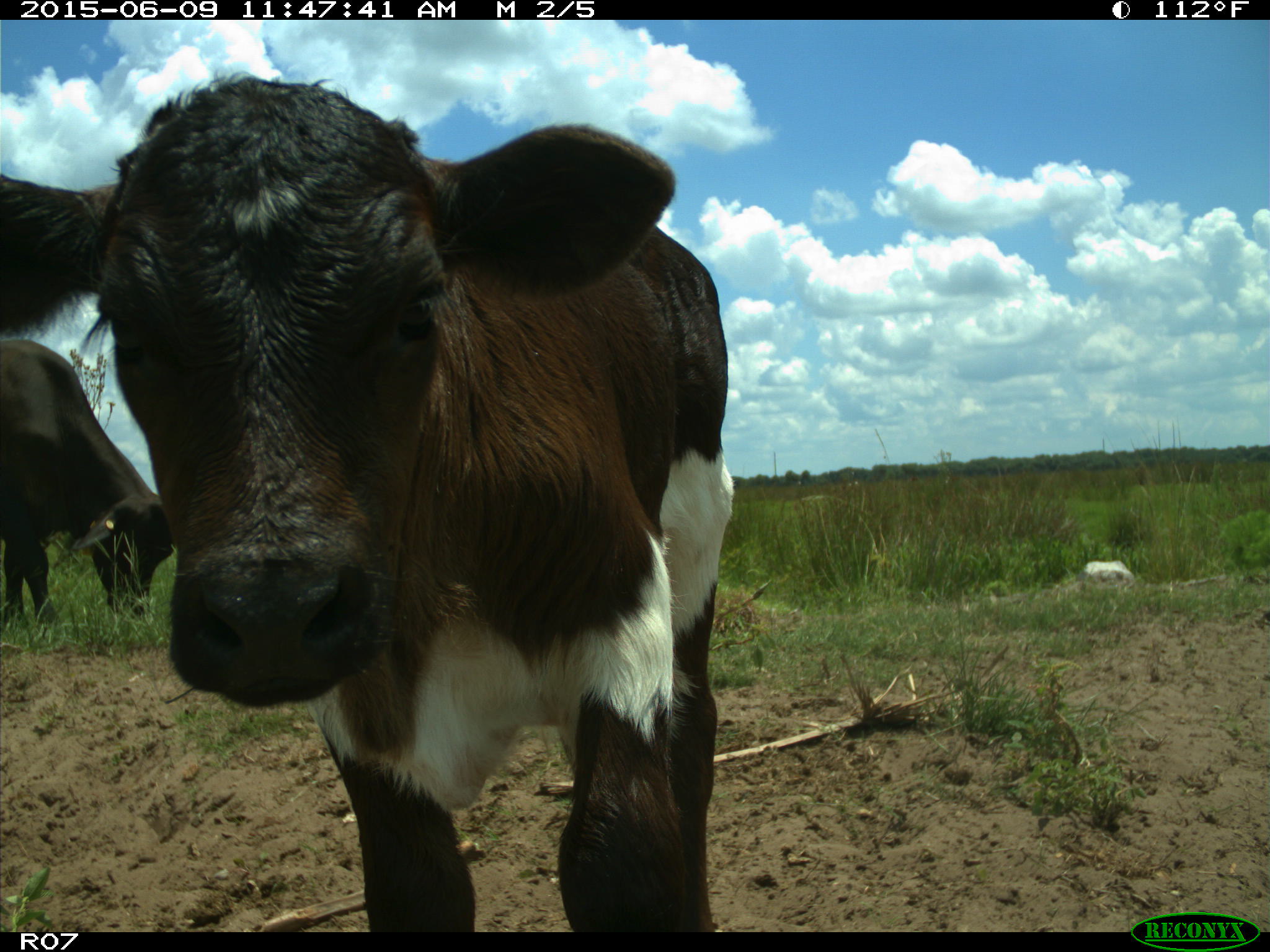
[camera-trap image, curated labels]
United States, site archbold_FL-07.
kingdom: Animalia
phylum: Chordata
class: Mammalia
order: Artiodactyla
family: Bovidae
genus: Bos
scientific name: Bos taurus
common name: domestic cow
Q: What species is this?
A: Bos taurus (domestic cow).